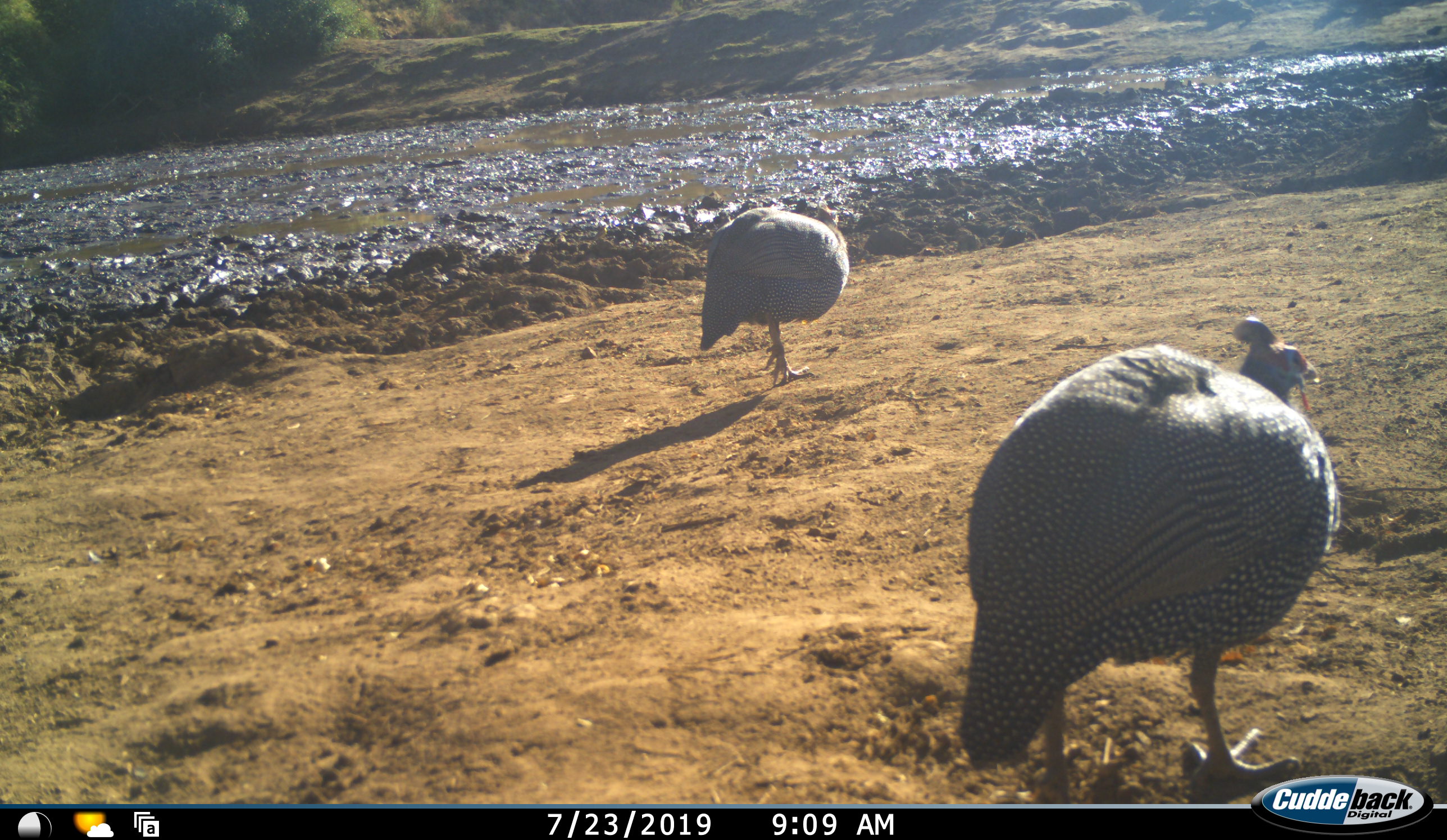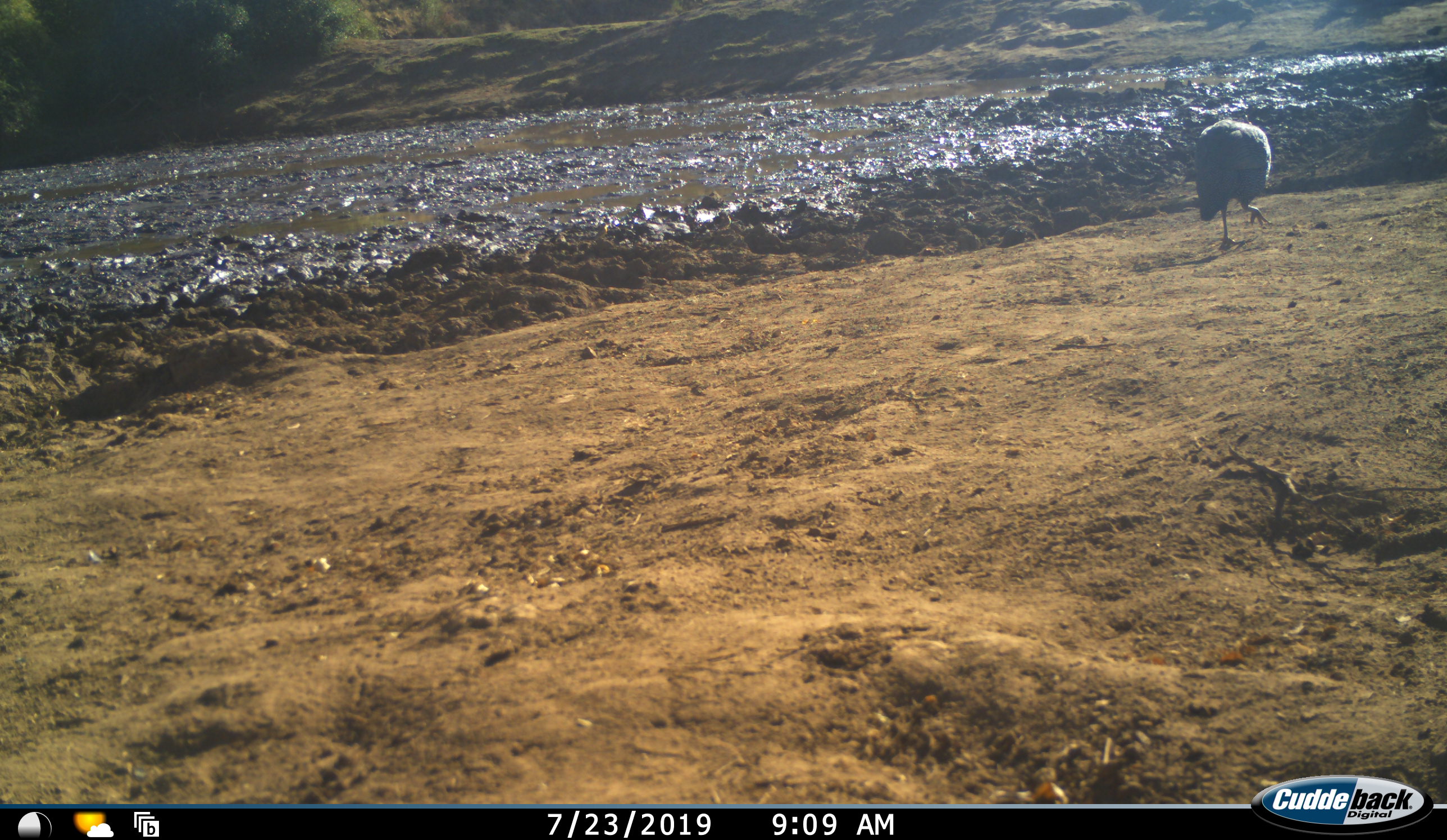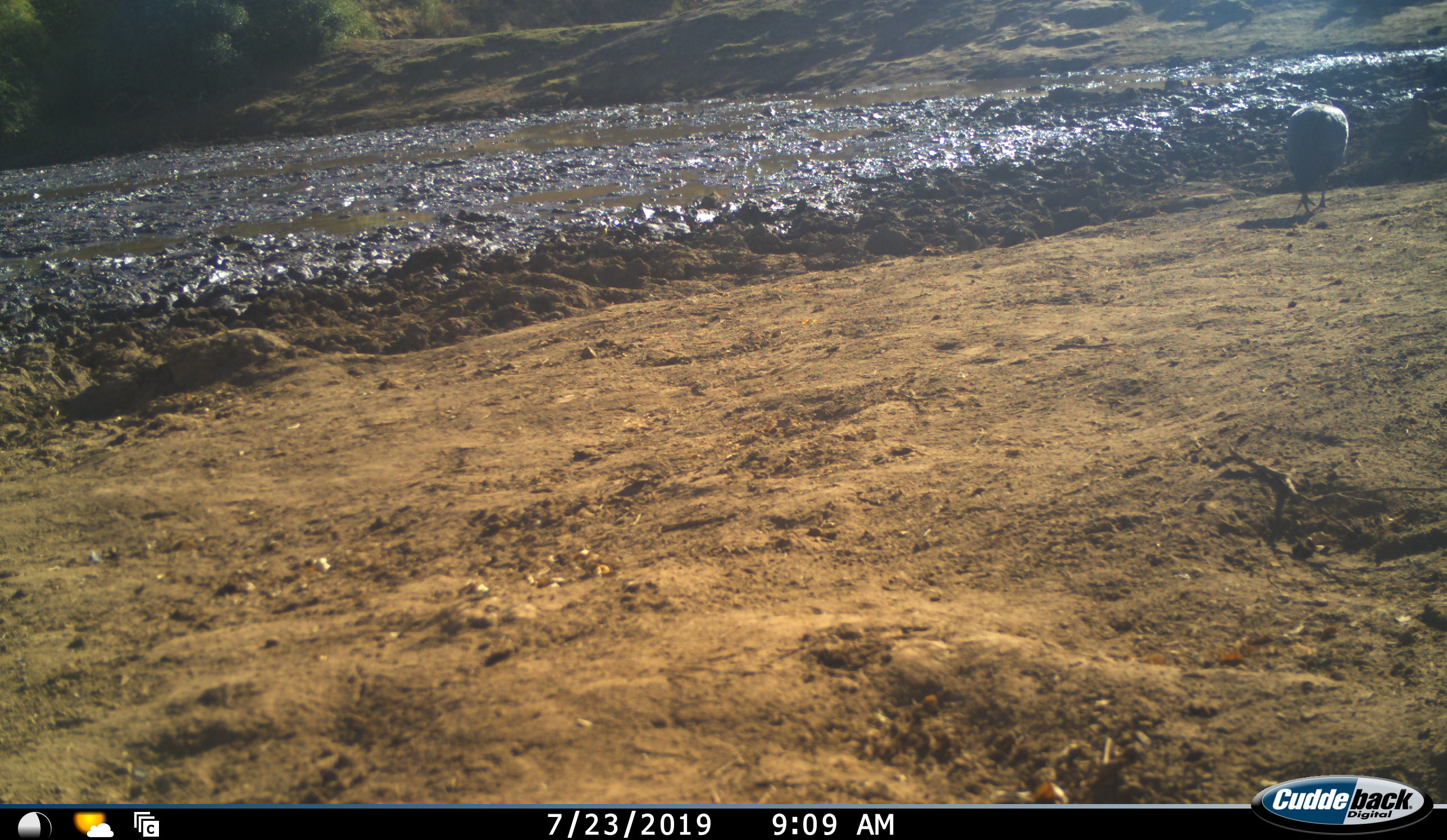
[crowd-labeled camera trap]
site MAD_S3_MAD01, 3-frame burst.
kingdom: Animalia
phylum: Chordata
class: Aves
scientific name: Aves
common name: bird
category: birdother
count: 2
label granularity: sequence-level